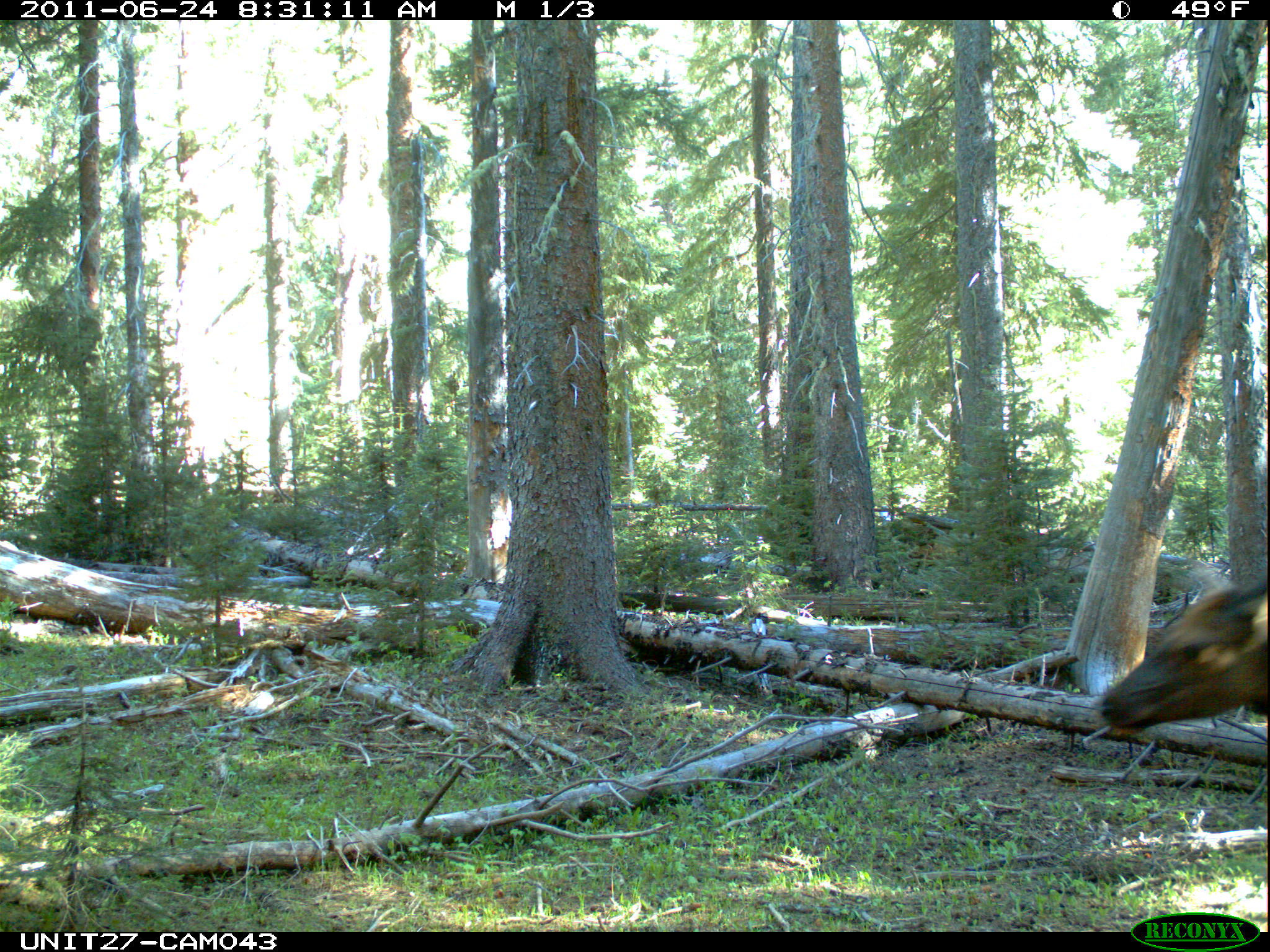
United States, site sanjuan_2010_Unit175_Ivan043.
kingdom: Animalia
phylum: Chordata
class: Mammalia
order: Artiodactyla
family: Cervidae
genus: Cervus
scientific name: Cervus elaphus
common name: red deer